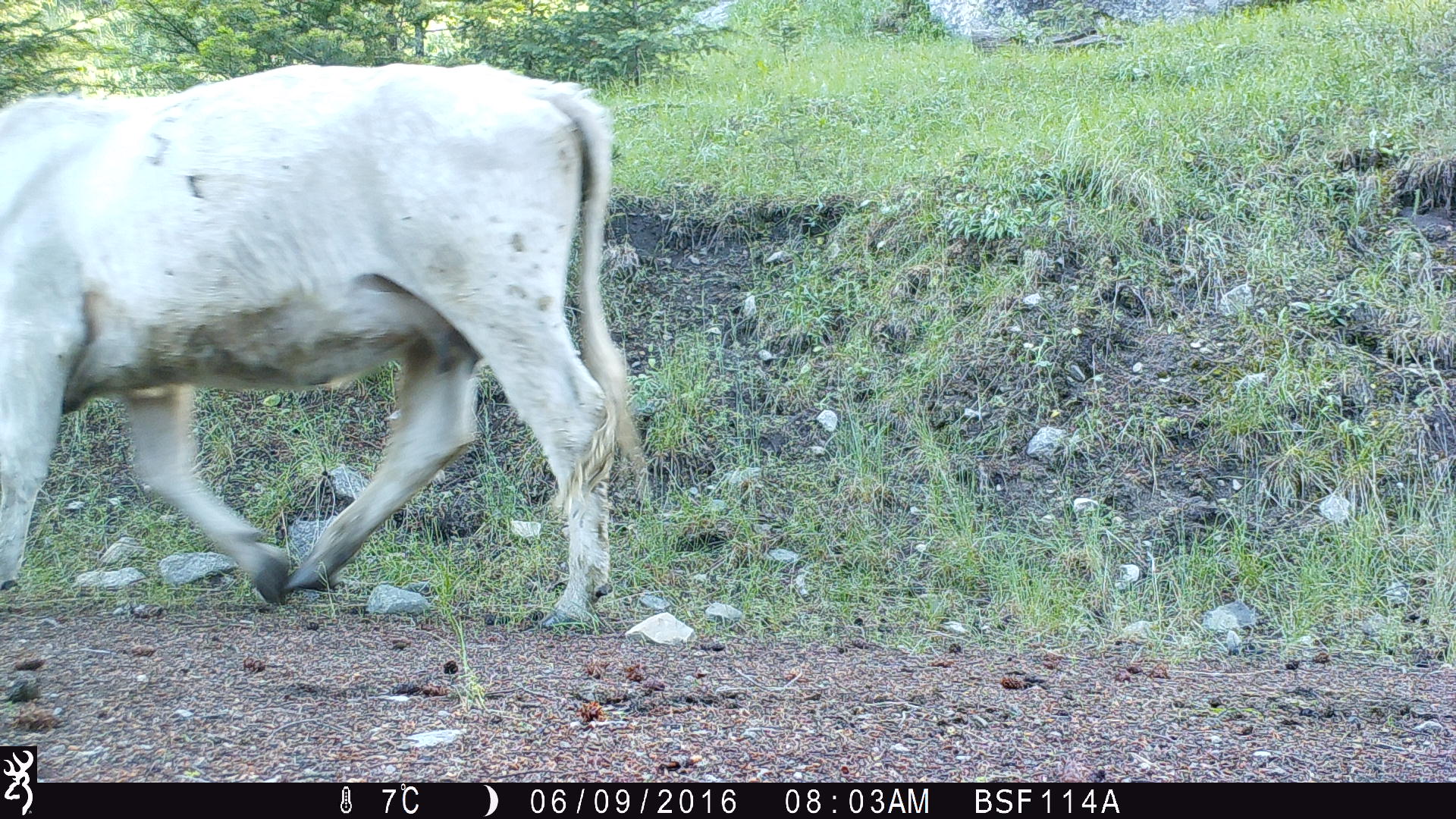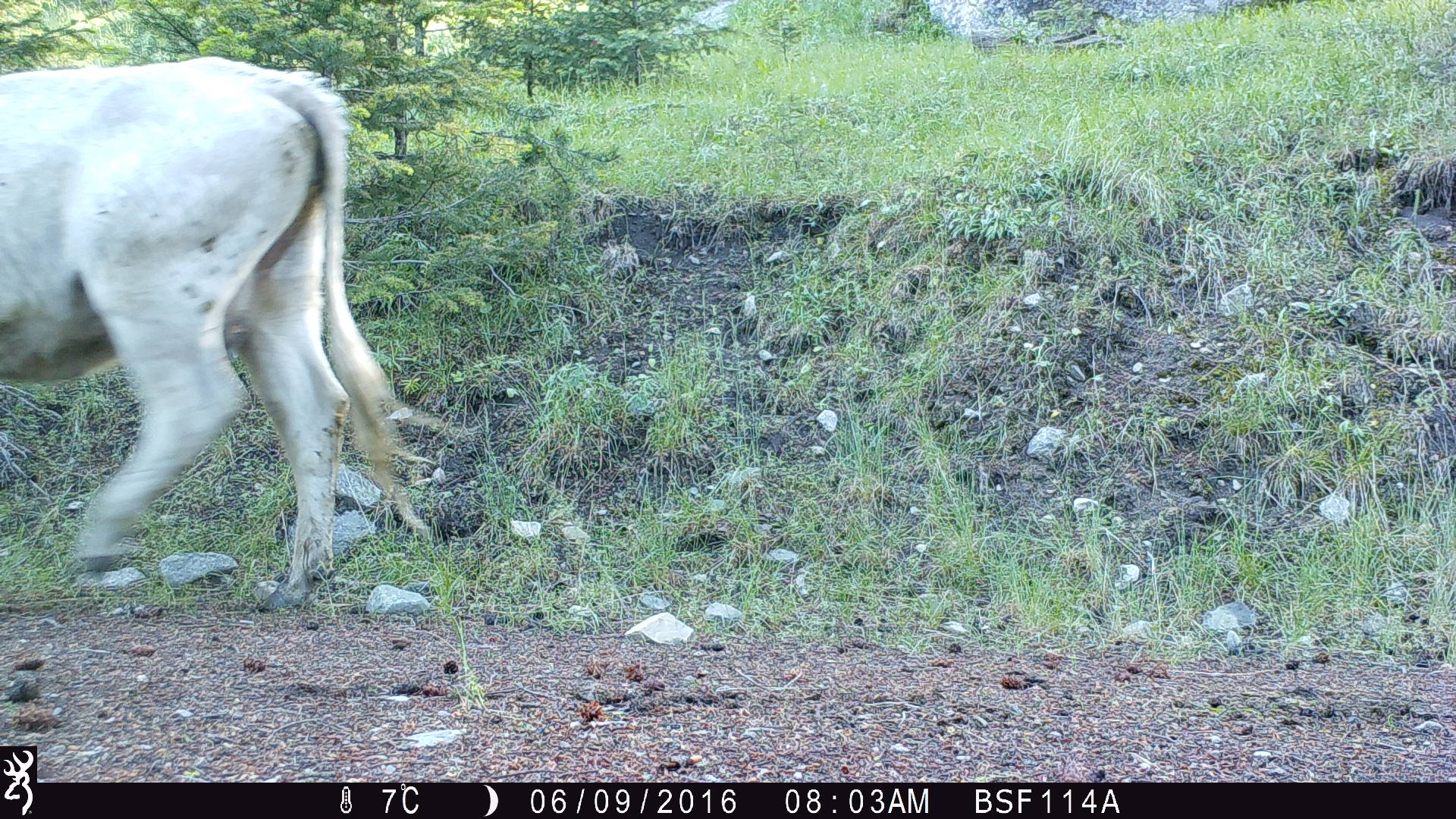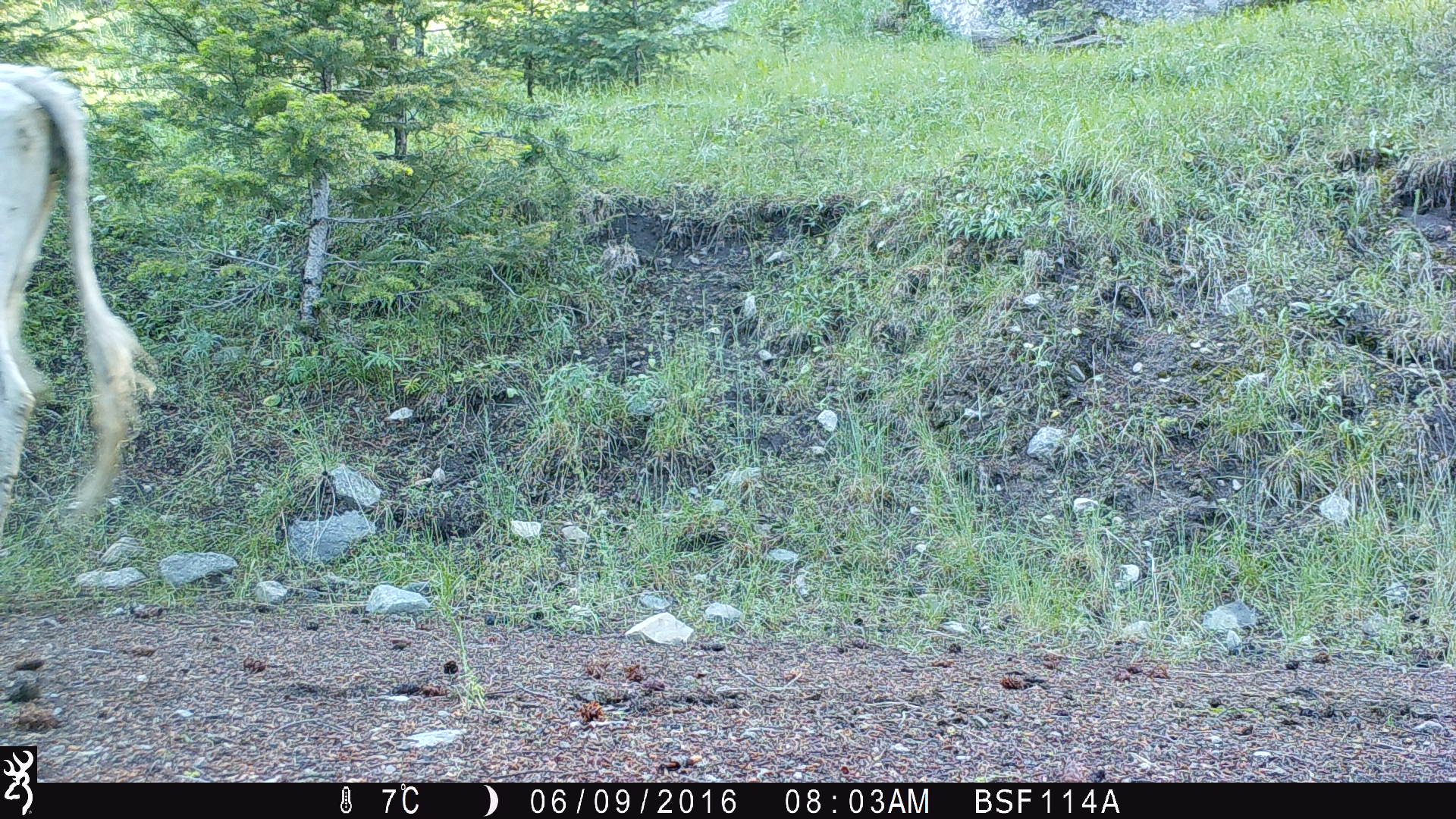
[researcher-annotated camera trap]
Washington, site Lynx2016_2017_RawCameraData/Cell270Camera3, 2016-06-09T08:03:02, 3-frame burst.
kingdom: Animalia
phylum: Chordata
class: Mammalia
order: Artiodactyla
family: Bovidae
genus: Bos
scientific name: Bos taurus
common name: domestic cattle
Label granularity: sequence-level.